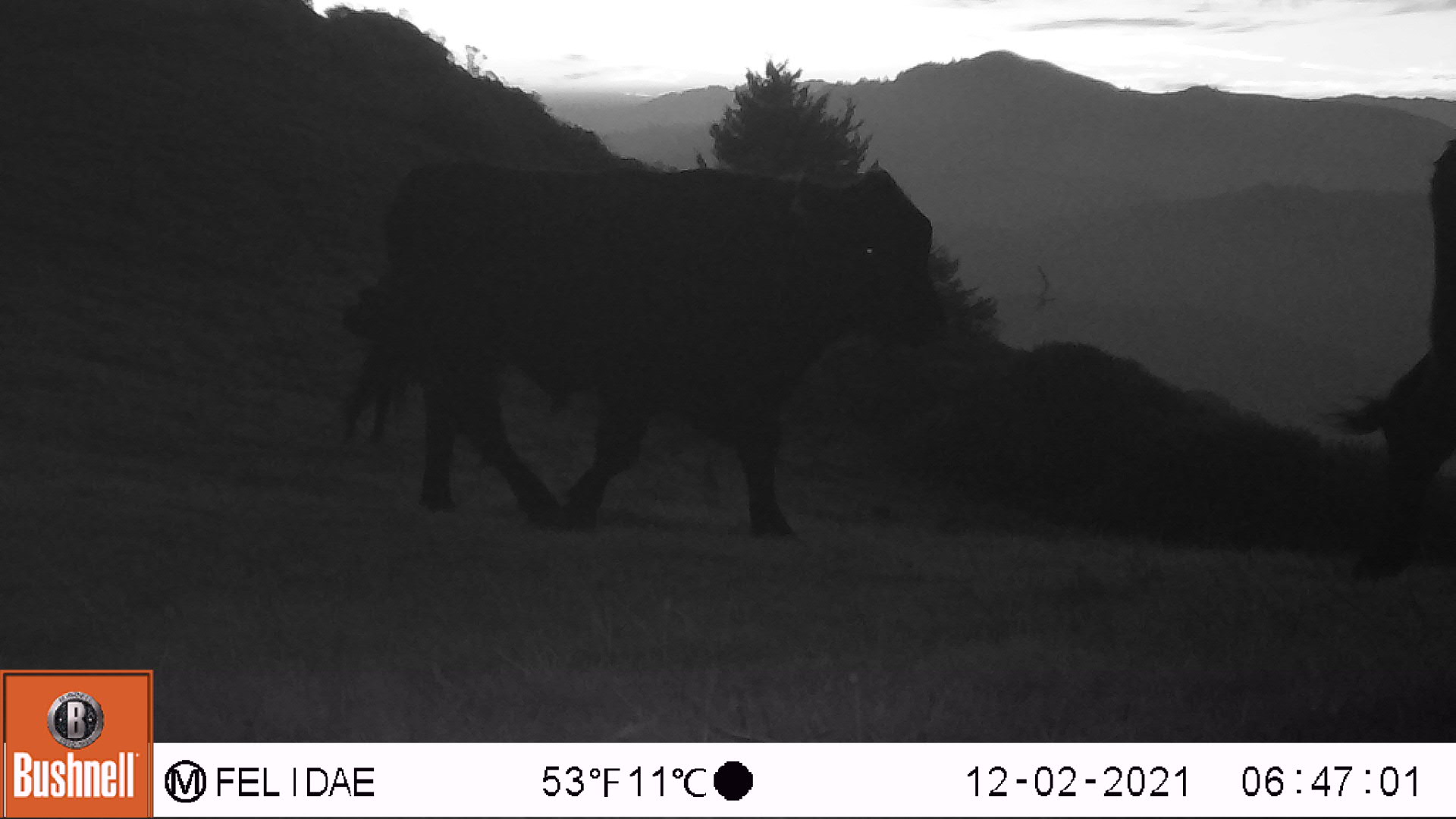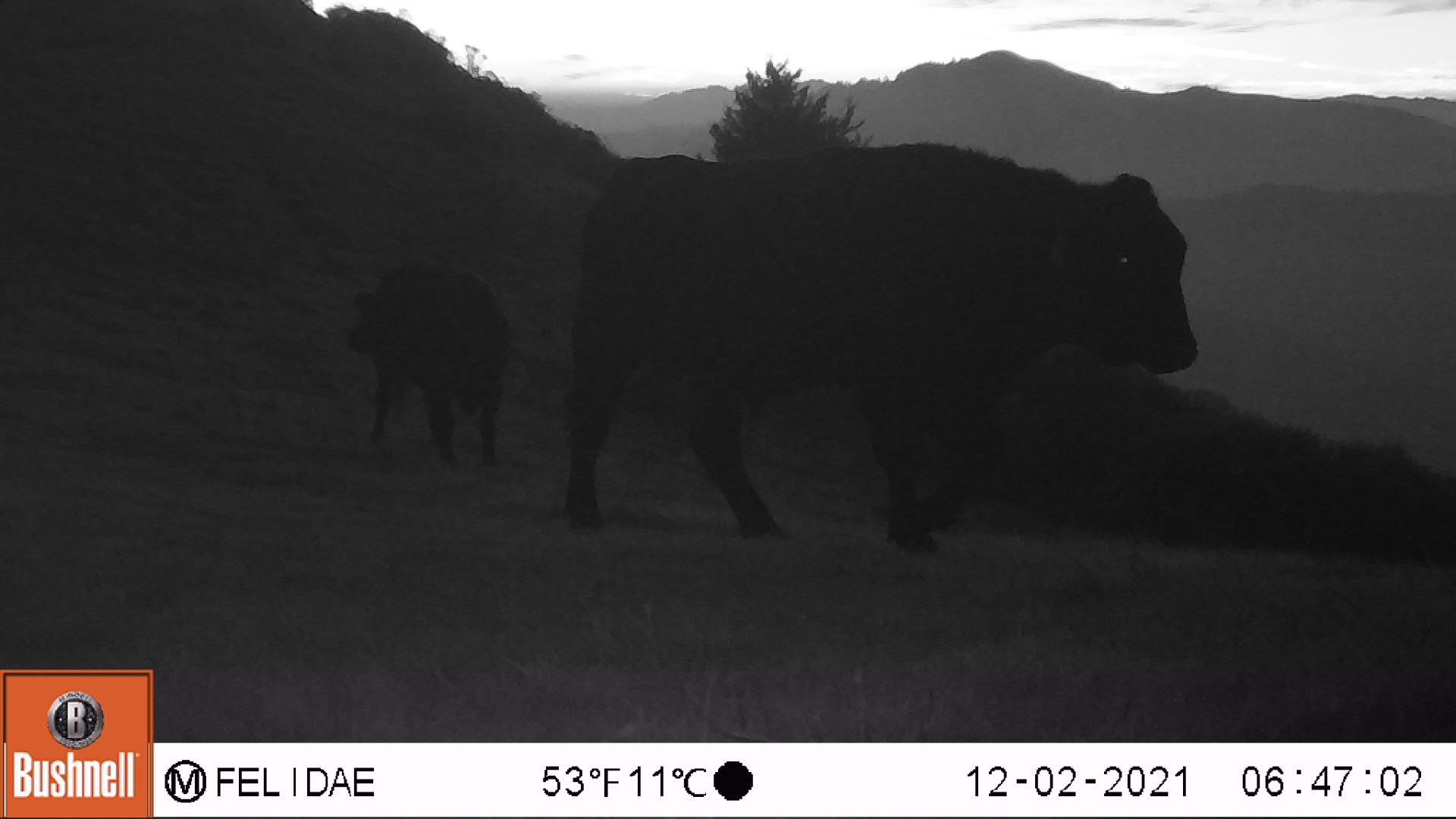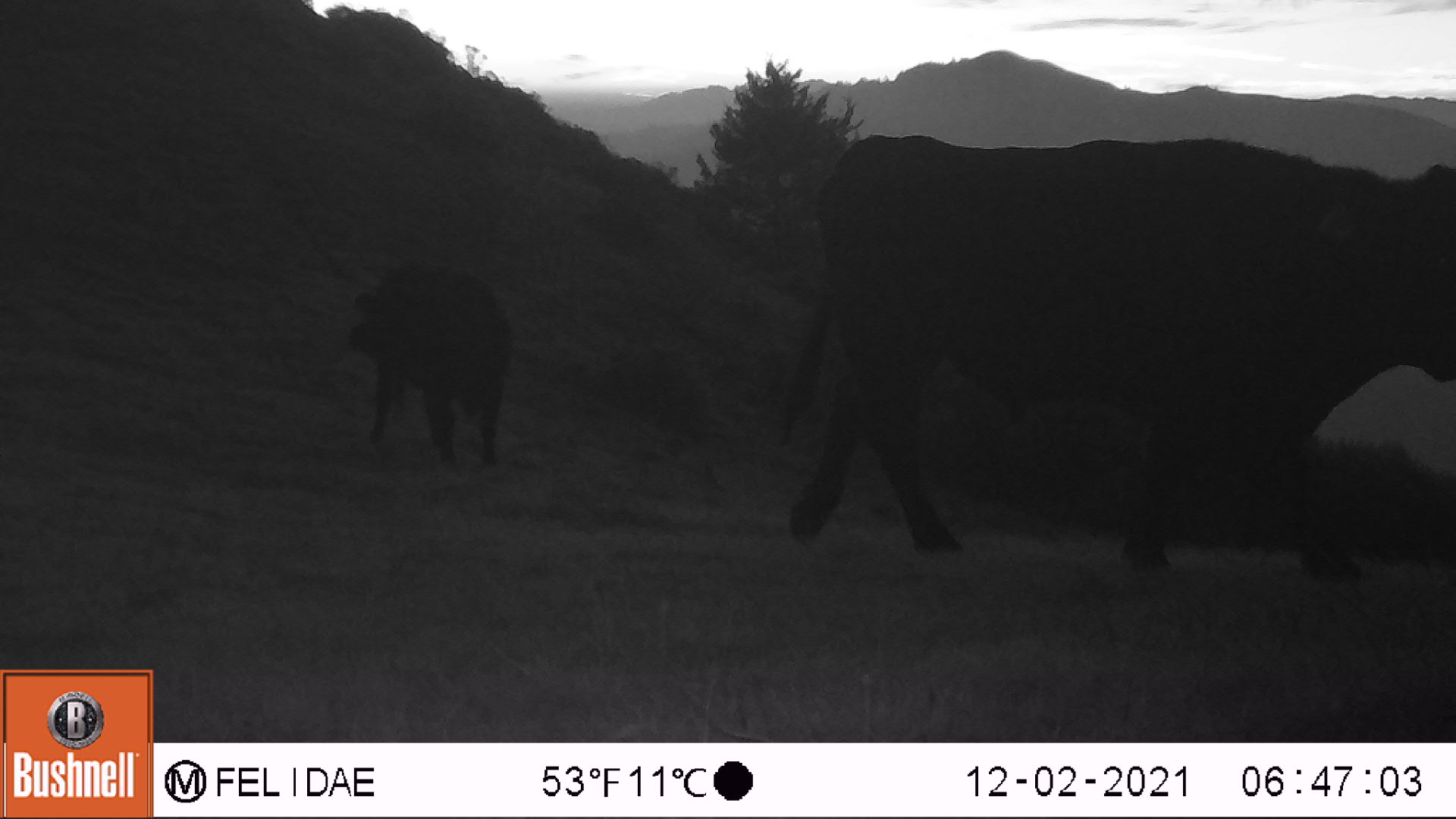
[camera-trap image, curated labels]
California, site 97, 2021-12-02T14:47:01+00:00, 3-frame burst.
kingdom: Animalia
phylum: Chordata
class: Mammalia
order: Artiodactyla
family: Bovidae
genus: Bos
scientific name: Bos taurus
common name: domestic cattle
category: cattle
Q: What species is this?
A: Cattle (domestic cattle) (Bos taurus).